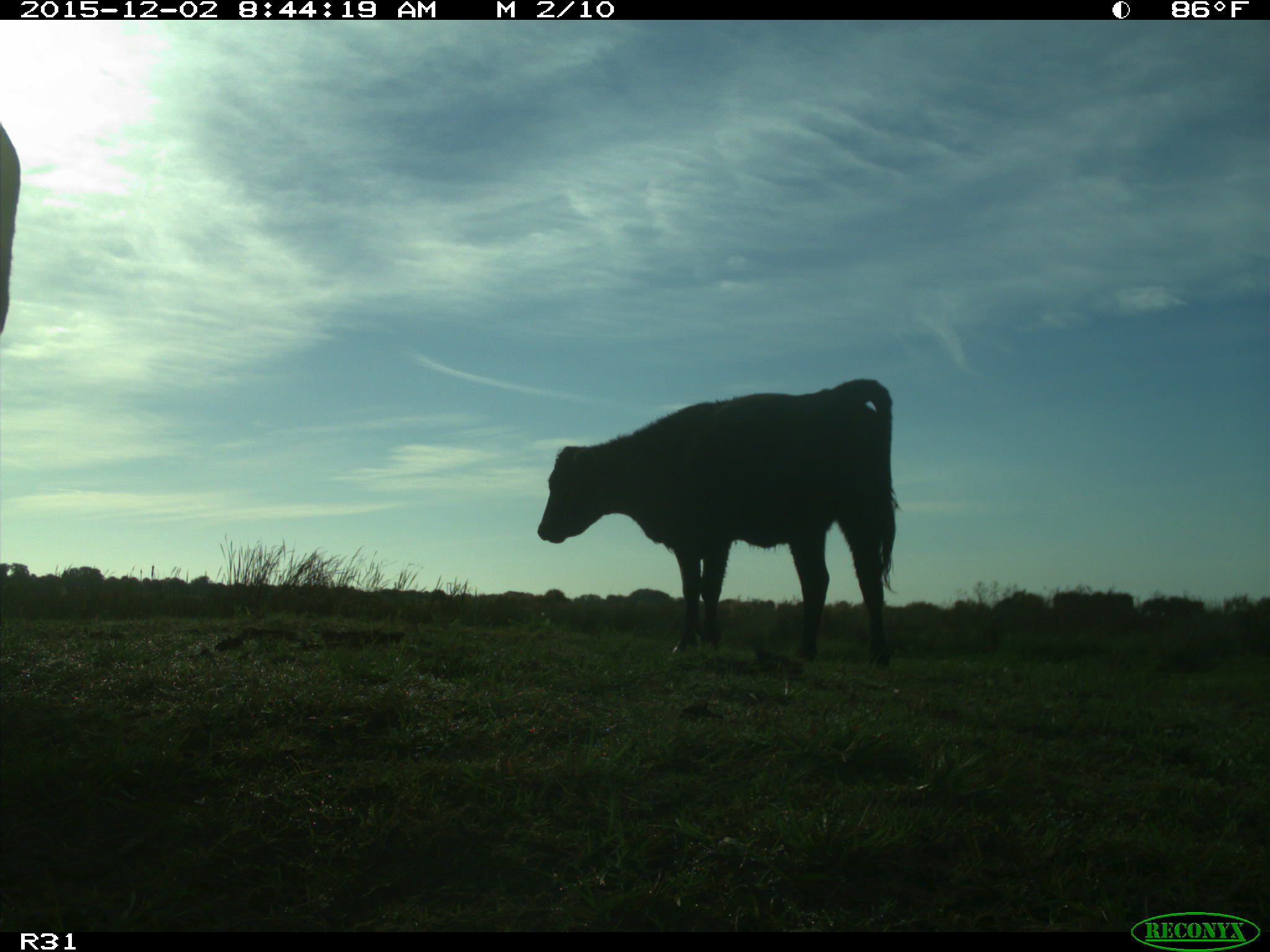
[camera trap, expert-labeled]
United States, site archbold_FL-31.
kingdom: Animalia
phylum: Chordata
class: Mammalia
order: Artiodactyla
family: Bovidae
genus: Bos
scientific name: Bos taurus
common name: domestic cow